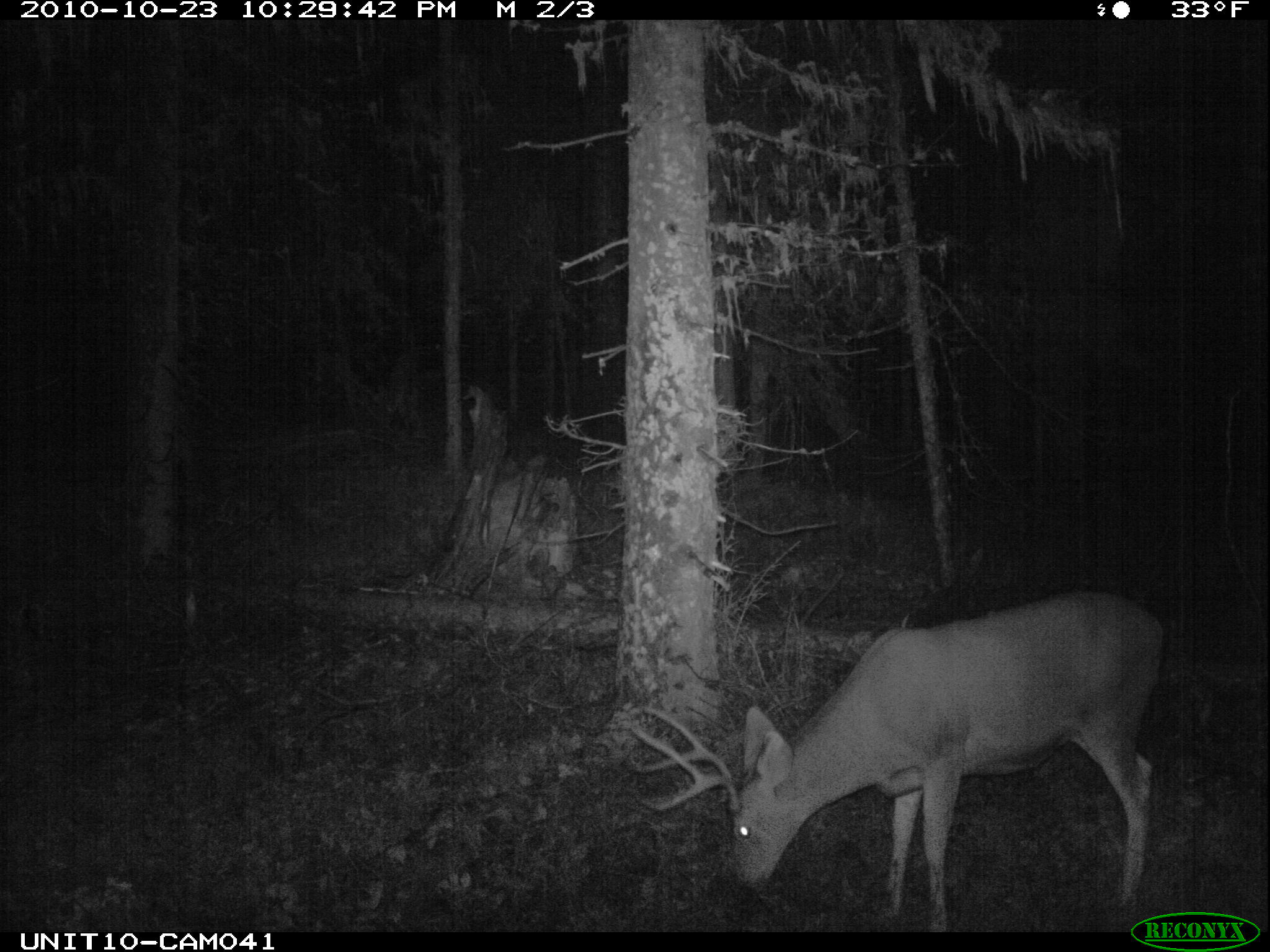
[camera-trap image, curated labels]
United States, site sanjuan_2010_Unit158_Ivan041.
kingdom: Animalia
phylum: Chordata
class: Mammalia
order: Artiodactyla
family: Cervidae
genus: Odocoileus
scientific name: Odocoileus hemionus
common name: mule deer